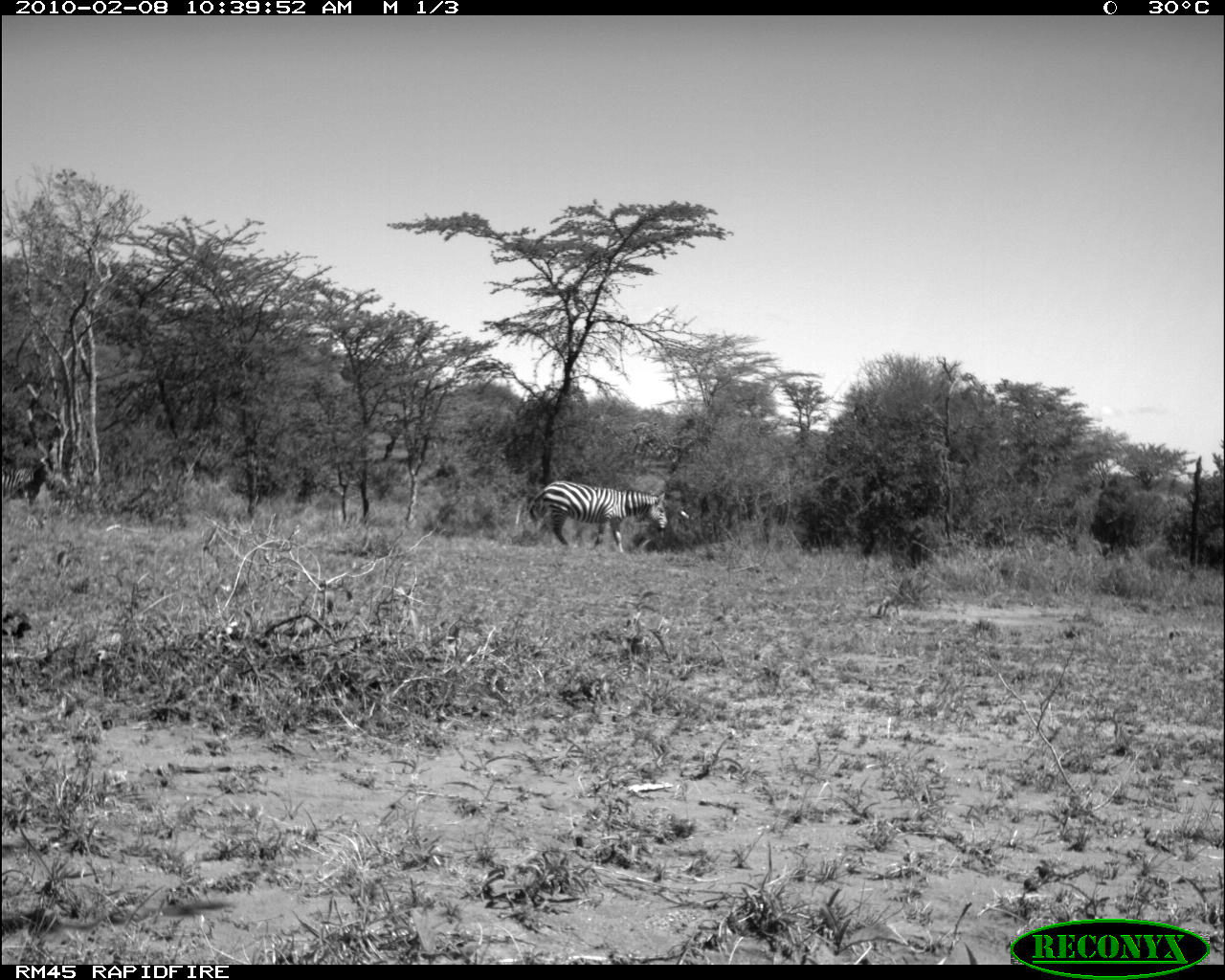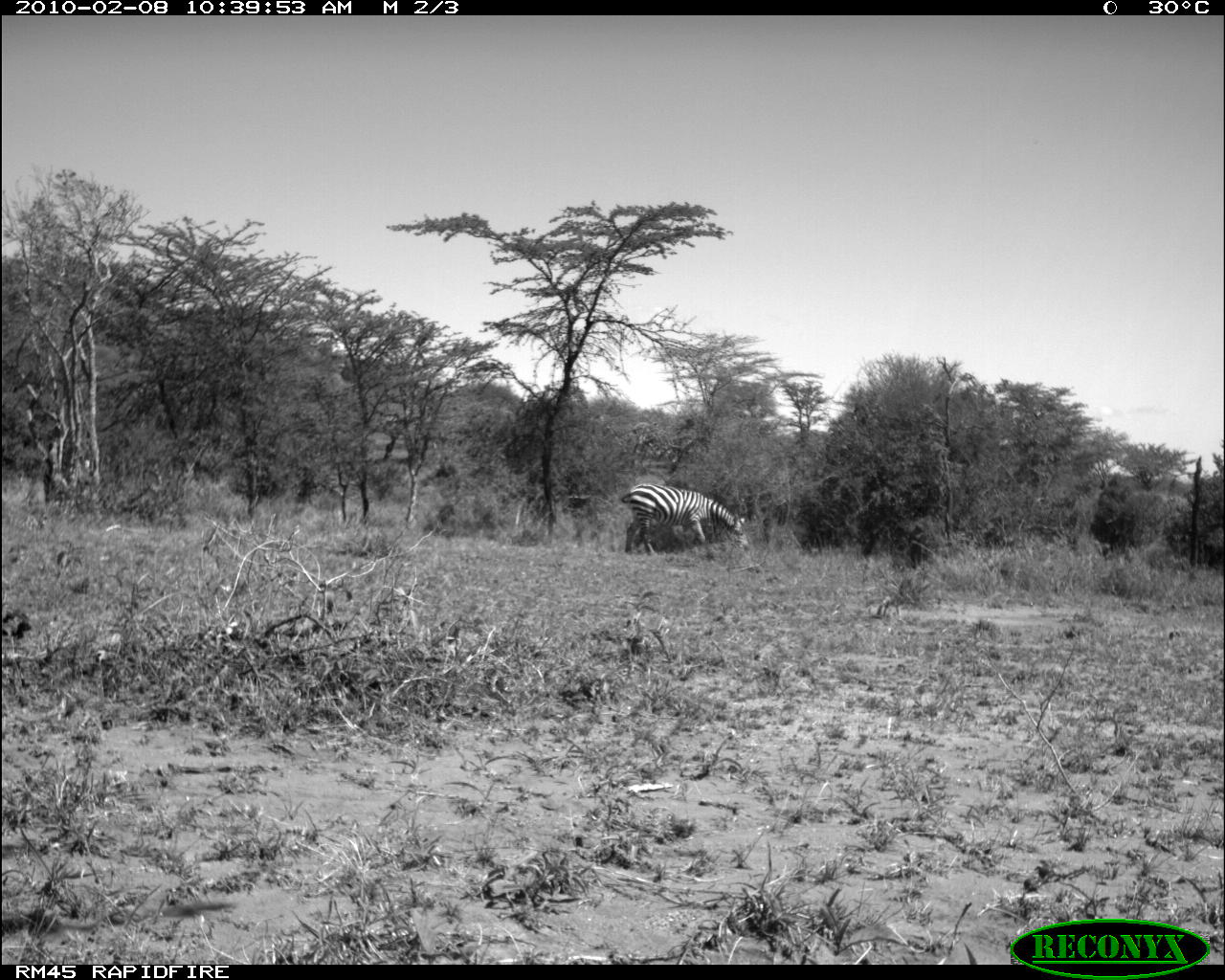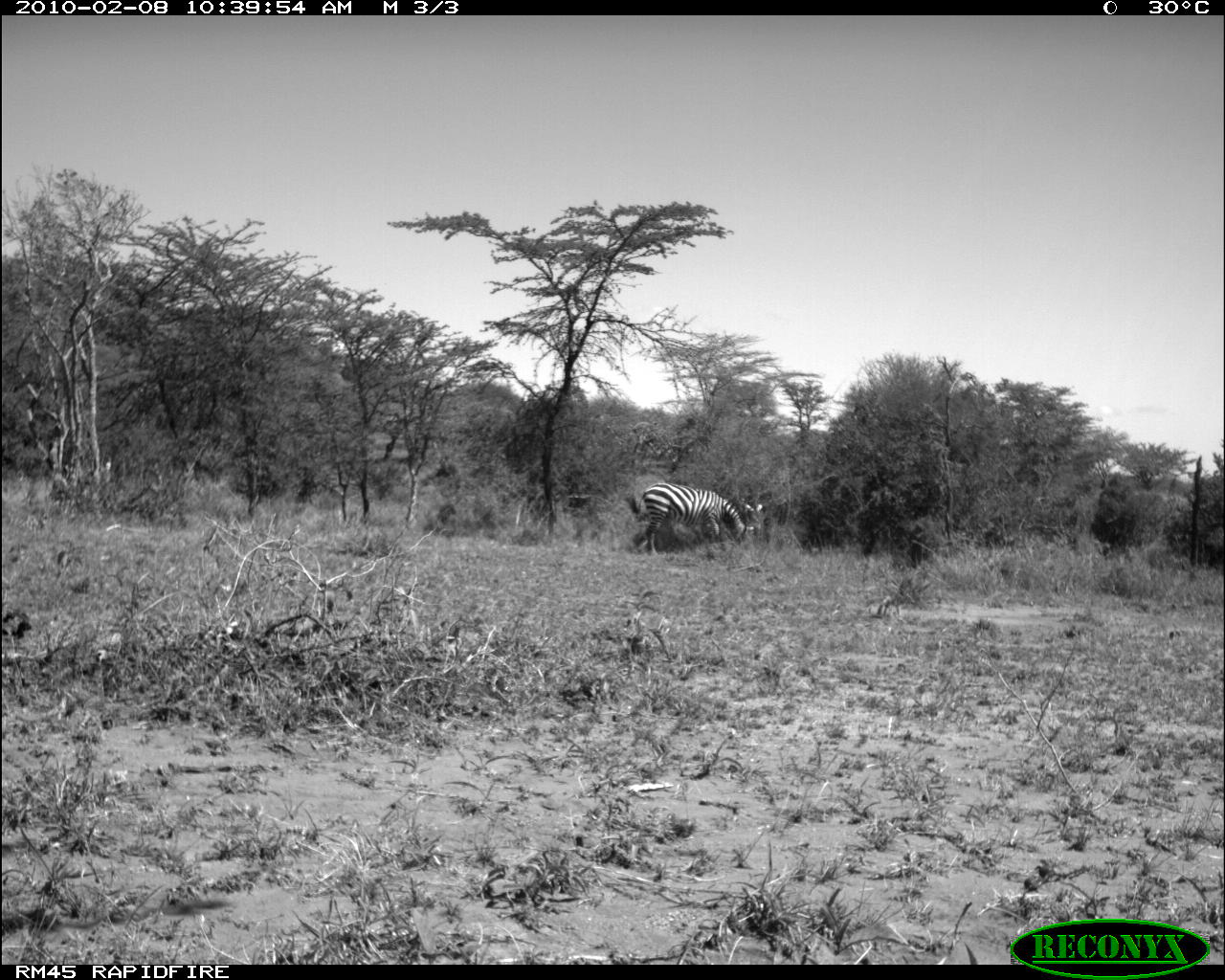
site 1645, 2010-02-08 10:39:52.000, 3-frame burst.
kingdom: Animalia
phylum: Chordata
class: Mammalia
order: Perissodactyla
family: Equidae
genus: Equus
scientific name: Equus quagga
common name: plains zebra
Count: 2.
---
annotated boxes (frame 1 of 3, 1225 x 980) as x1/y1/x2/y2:
equus quagga: 527/479/668/555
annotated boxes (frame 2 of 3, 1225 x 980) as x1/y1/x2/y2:
equus quagga: 620/481/753/556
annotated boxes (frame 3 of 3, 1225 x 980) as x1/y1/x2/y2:
equus quagga: 624/479/756/560